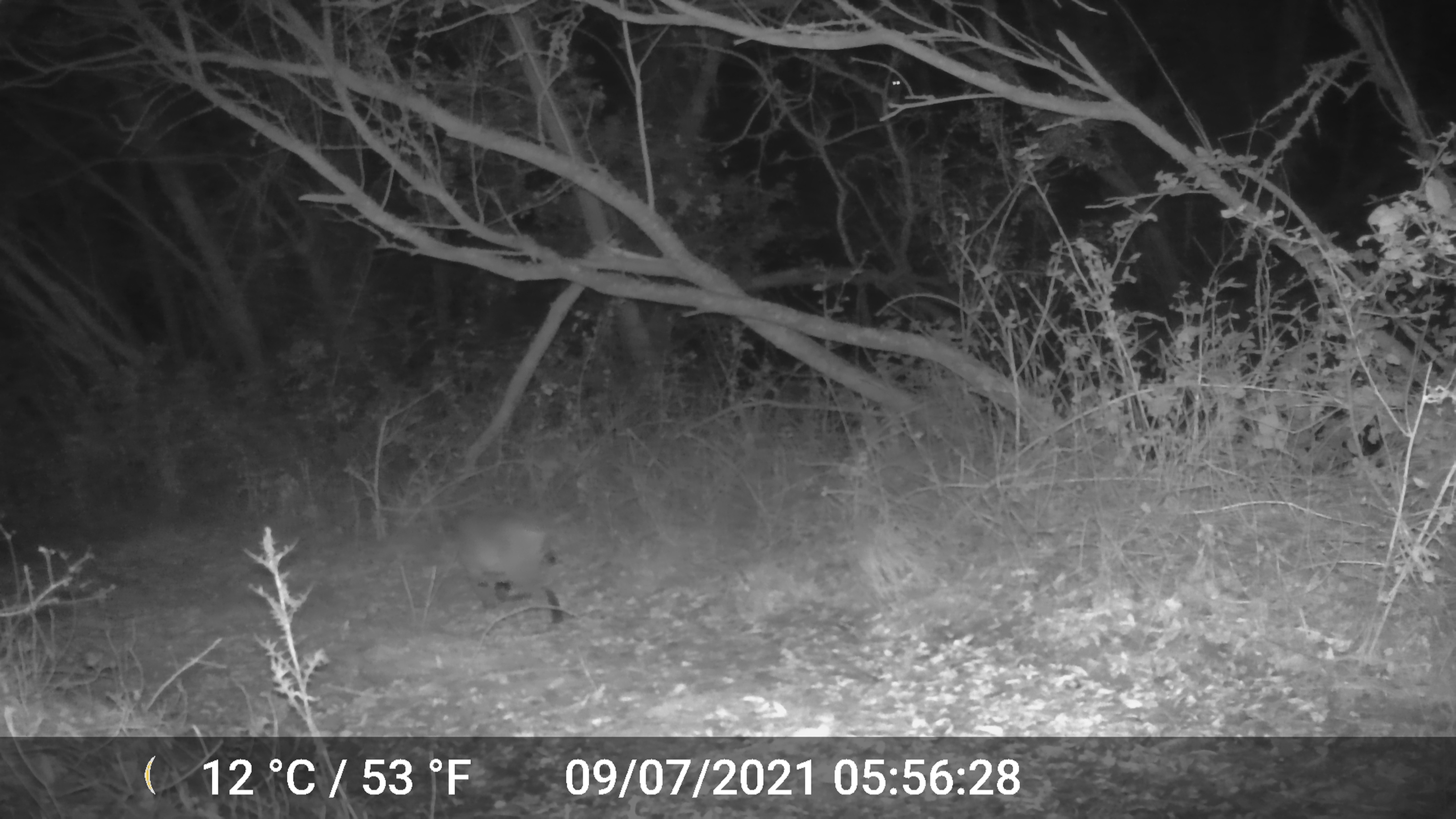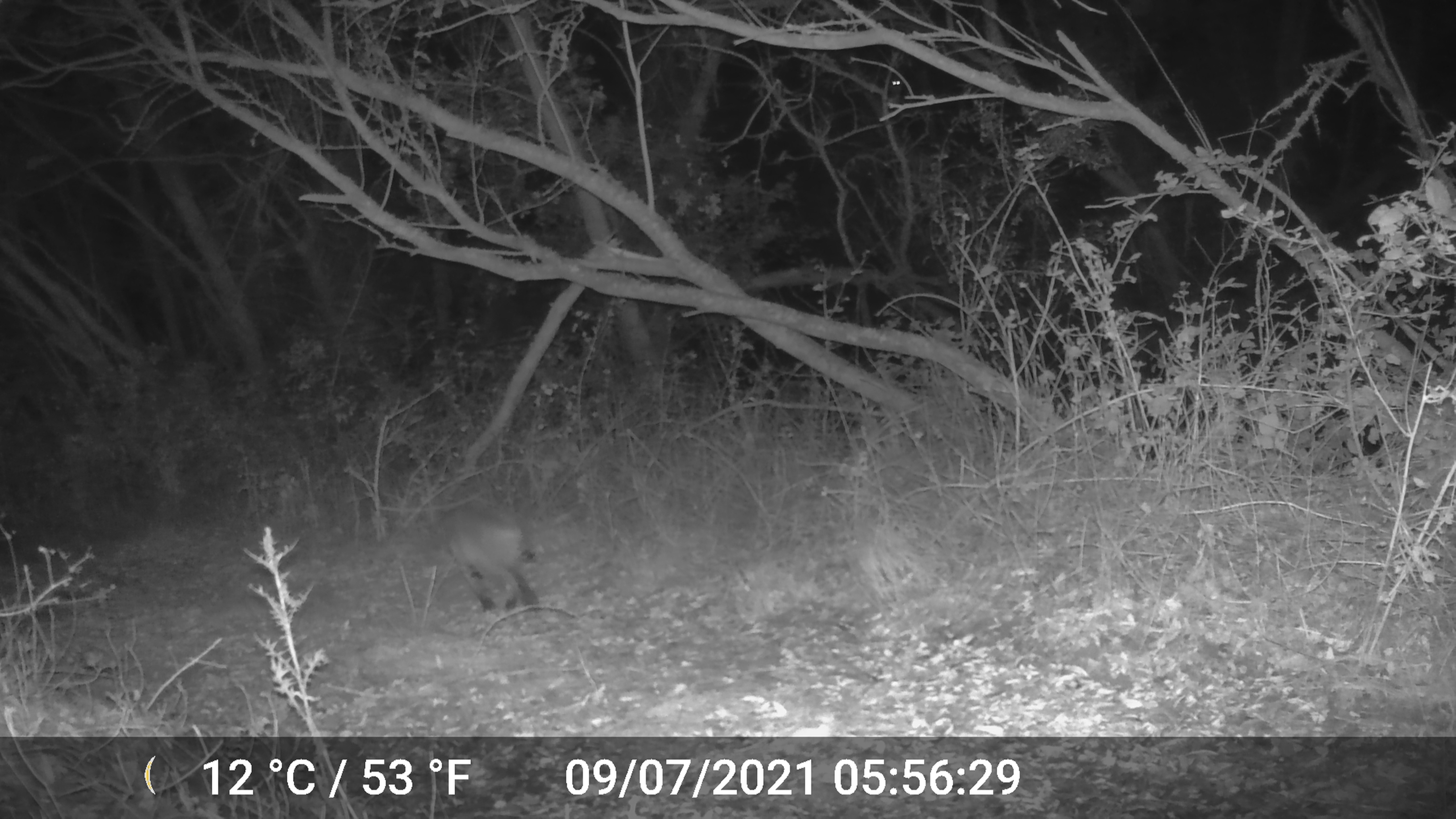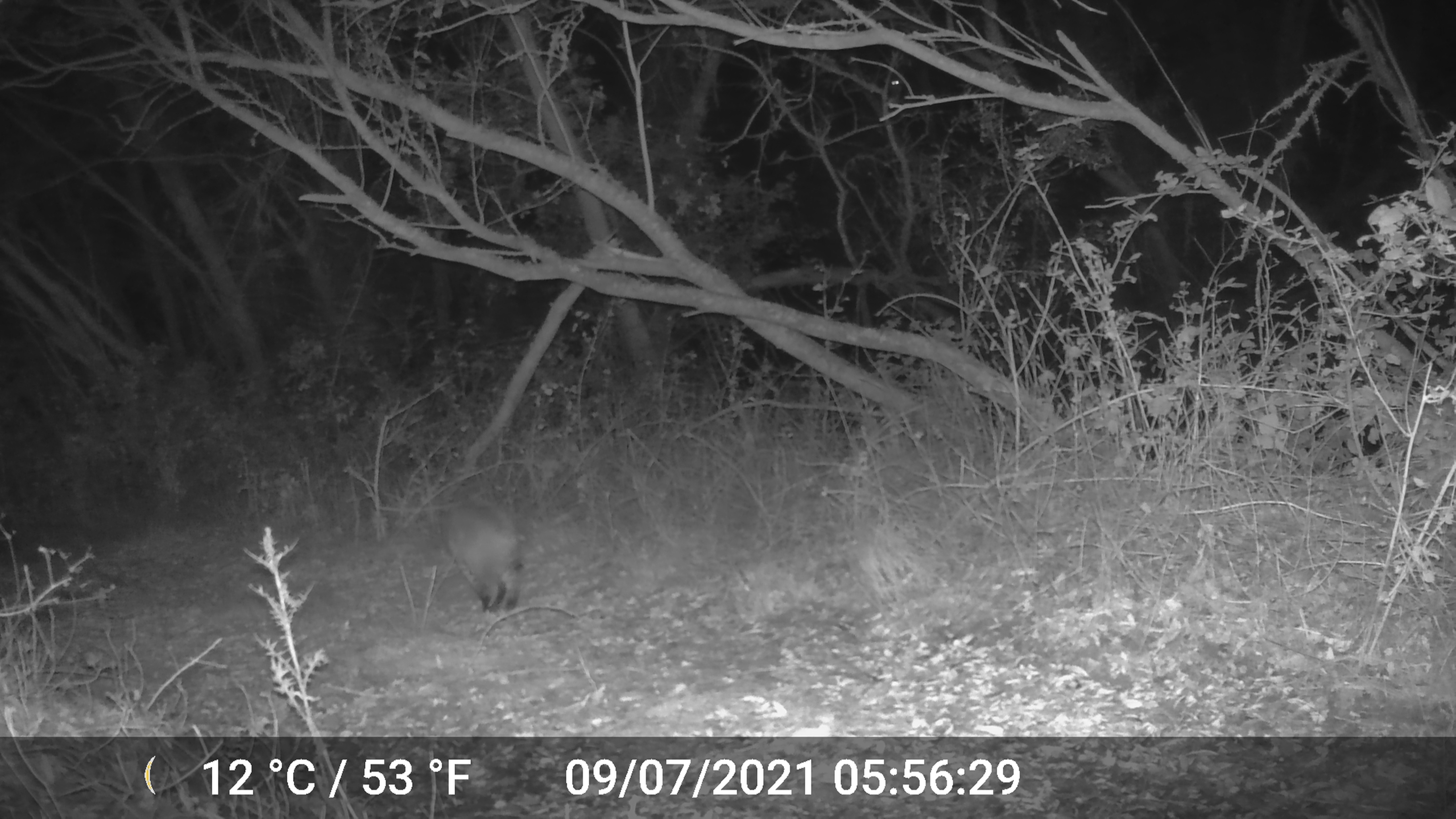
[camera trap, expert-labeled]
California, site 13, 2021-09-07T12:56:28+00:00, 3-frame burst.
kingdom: Animalia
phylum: Chordata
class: Mammalia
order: Carnivora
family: Felidae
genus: Lynx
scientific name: Lynx rufus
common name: bobcat